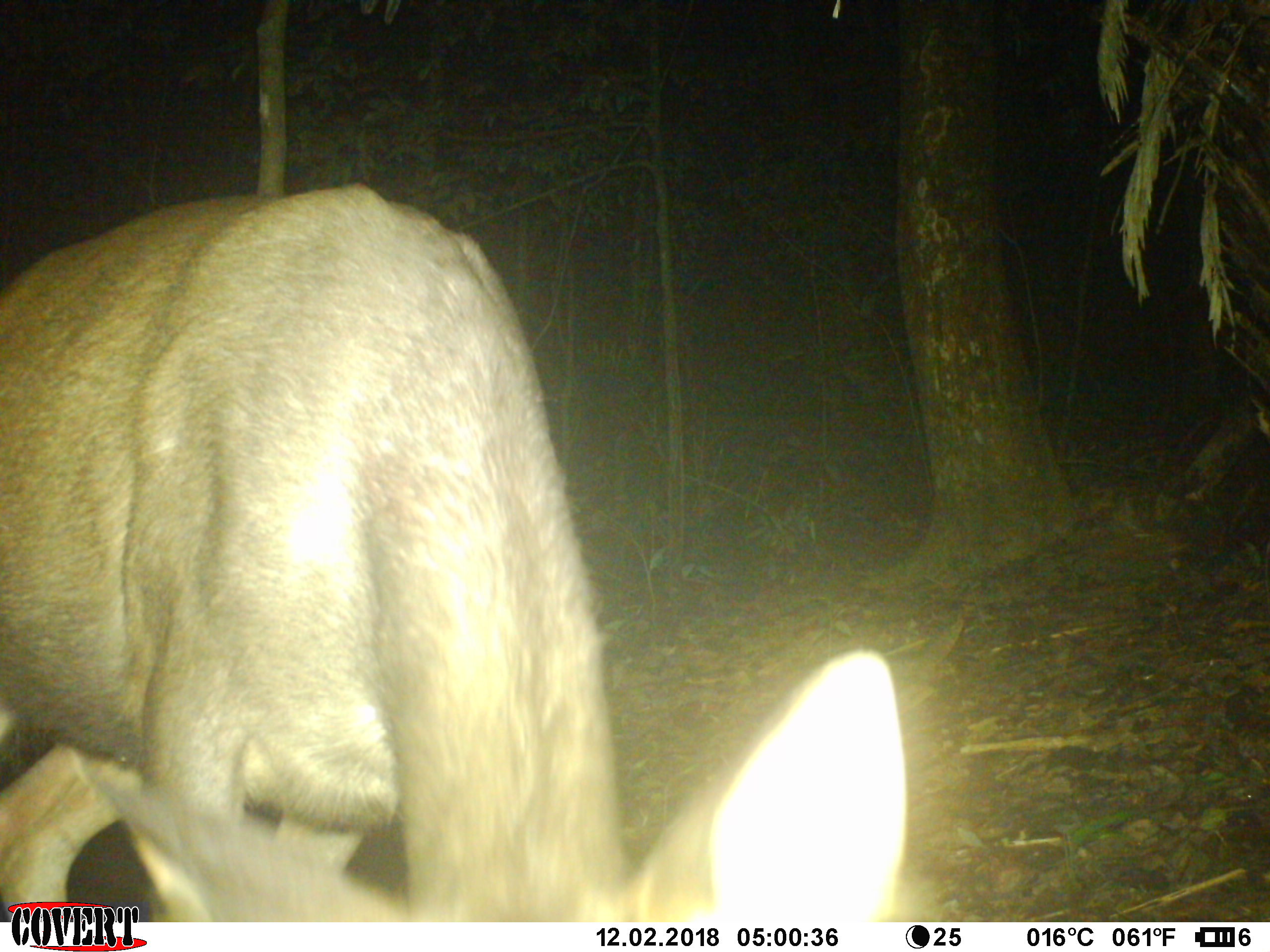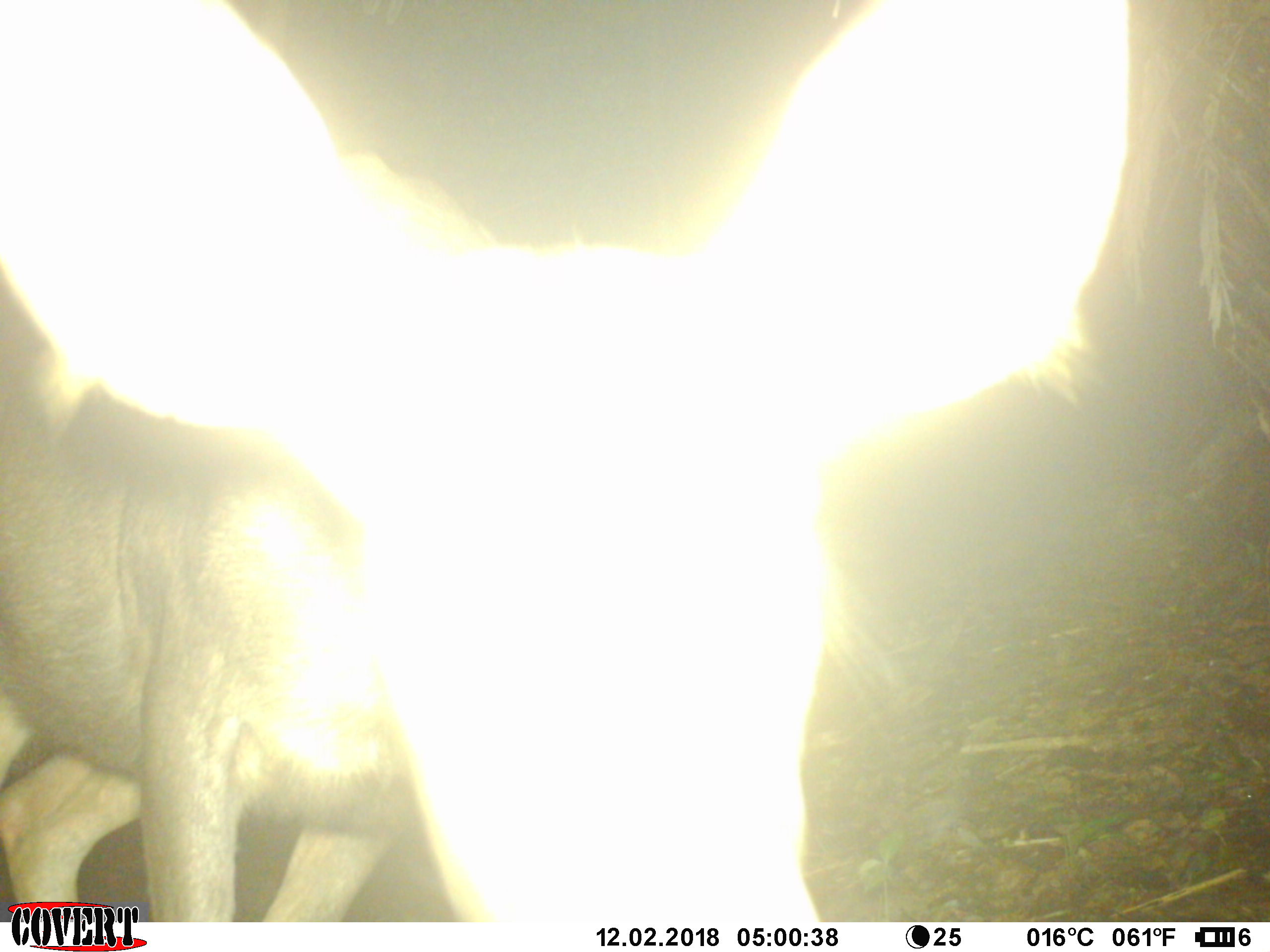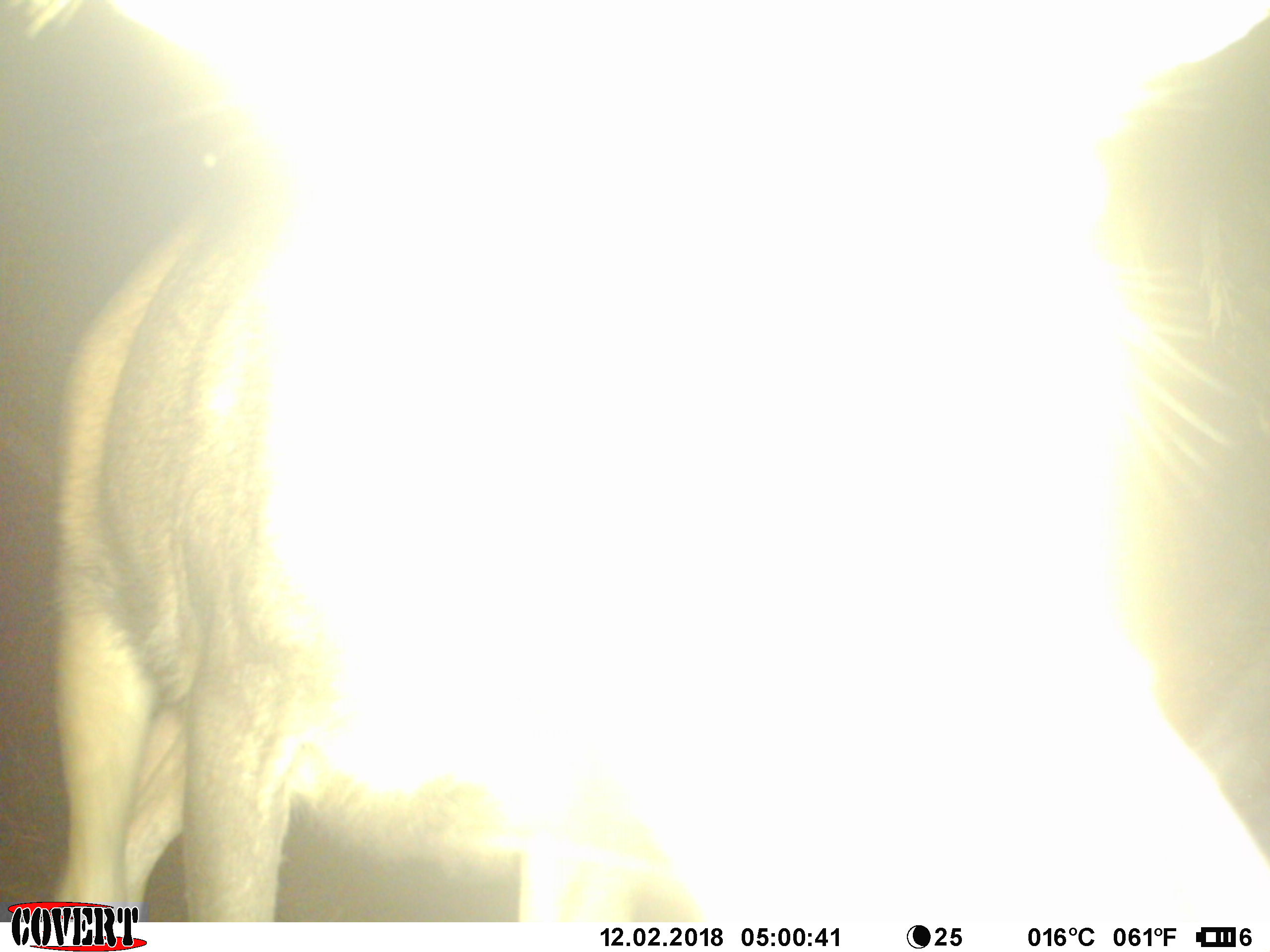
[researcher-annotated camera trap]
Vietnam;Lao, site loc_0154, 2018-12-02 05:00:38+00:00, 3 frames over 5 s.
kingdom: Animalia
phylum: Chordata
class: Mammalia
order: Artiodactyla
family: Cervidae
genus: Rusa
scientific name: Rusa unicolor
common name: sambar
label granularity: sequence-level